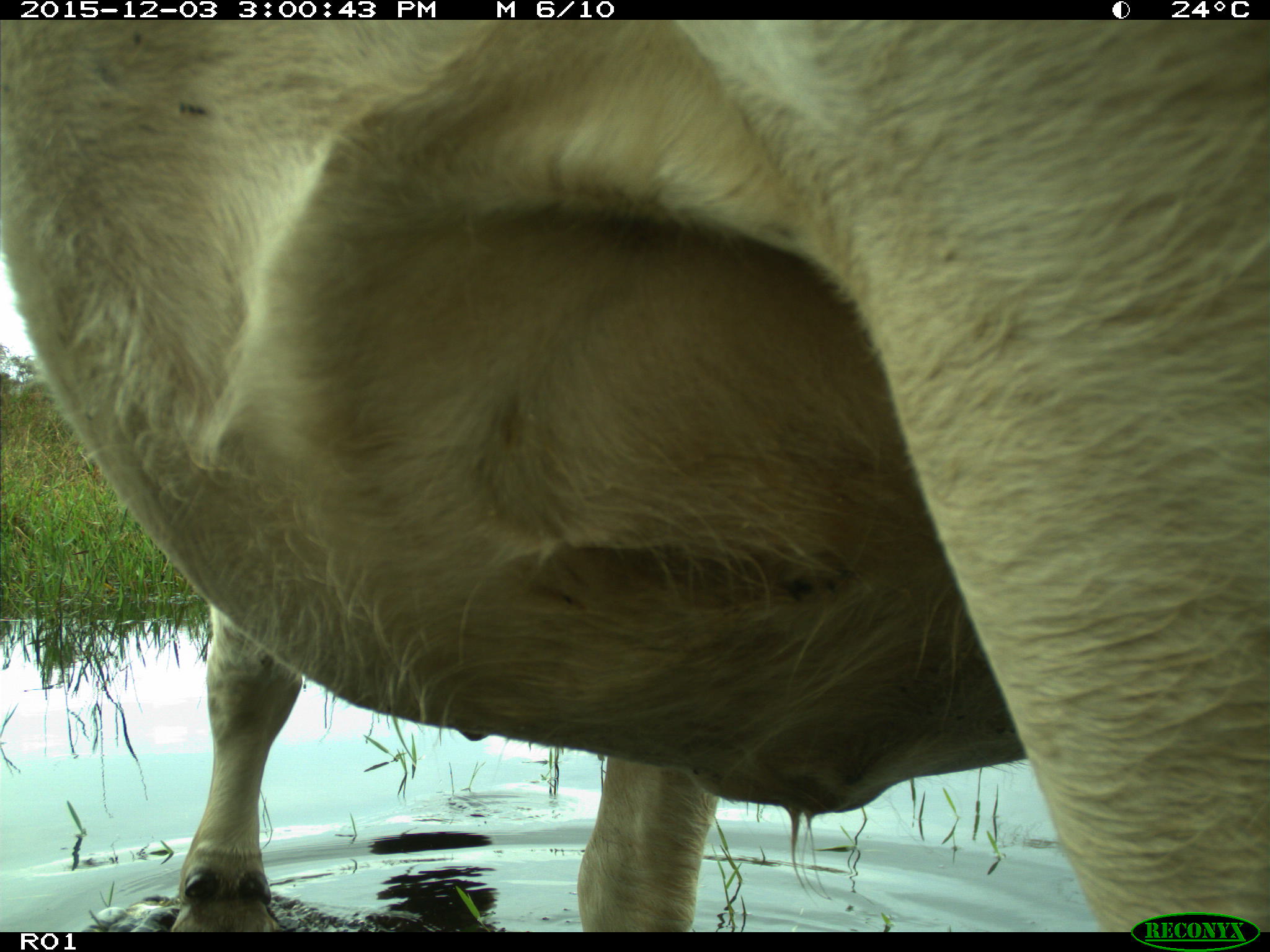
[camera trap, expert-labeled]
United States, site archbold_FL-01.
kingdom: Animalia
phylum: Chordata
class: Mammalia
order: Artiodactyla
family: Bovidae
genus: Bos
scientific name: Bos taurus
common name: domestic cow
Bos taurus (domestic cow).